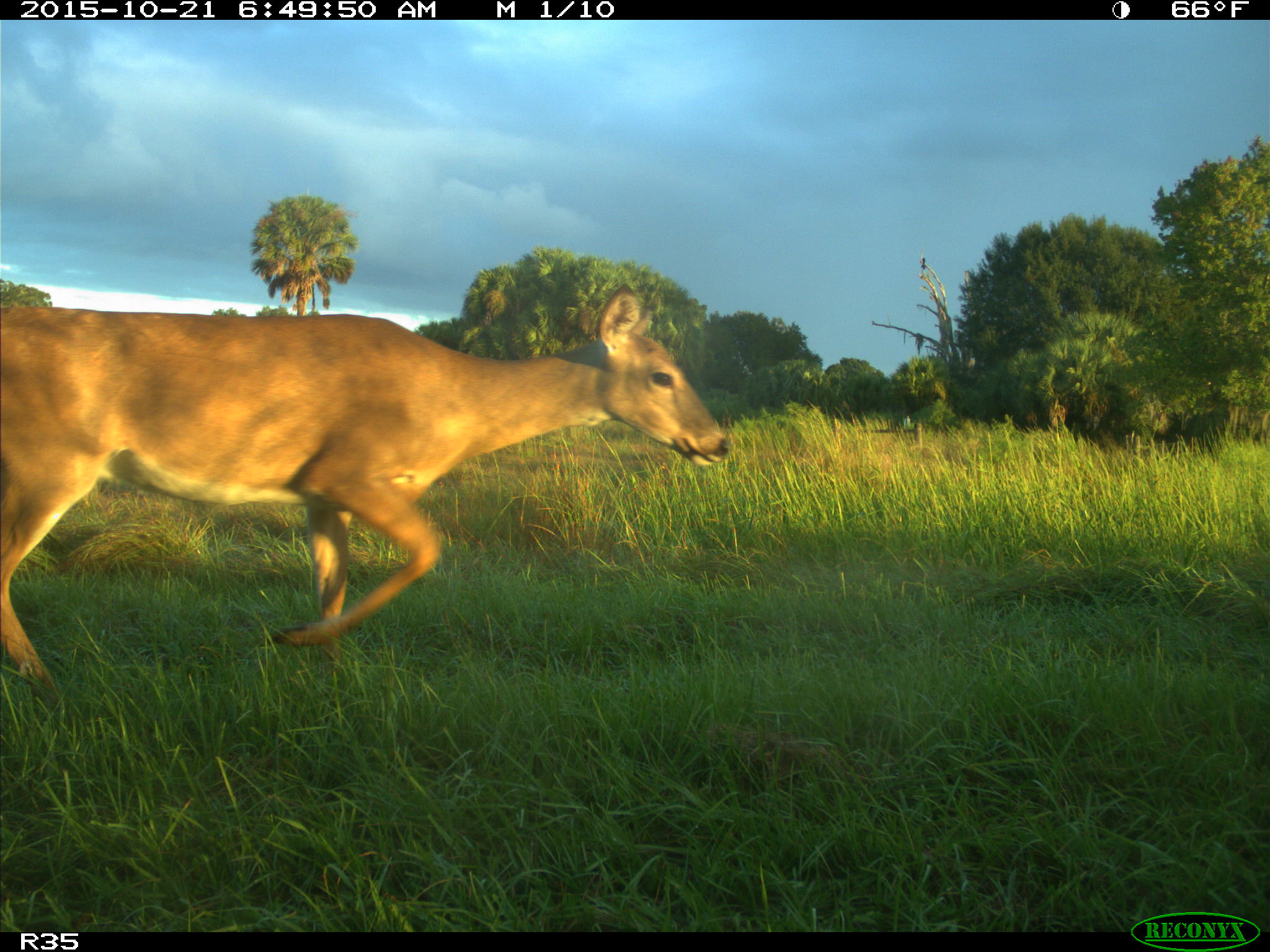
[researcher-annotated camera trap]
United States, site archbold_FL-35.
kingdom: Animalia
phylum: Chordata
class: Mammalia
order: Artiodactyla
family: Cervidae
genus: Odocoileus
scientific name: Odocoileus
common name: deer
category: unidentified deer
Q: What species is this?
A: Unidentified deer (deer) (Odocoileus).